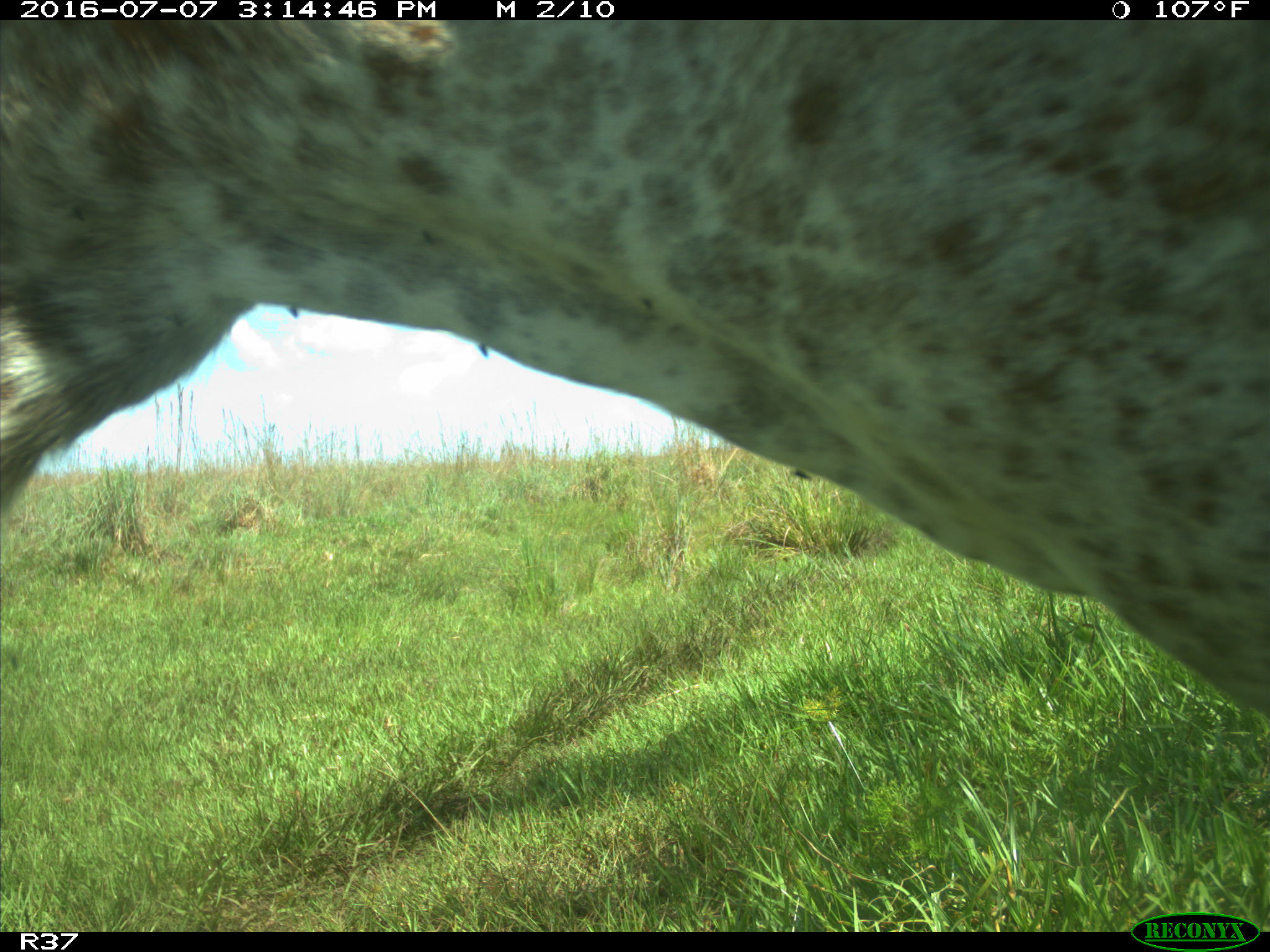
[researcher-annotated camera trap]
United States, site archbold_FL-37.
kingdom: Animalia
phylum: Chordata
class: Mammalia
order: Artiodactyla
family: Bovidae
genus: Bos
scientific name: Bos taurus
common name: domestic cow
Bos taurus (domestic cow).